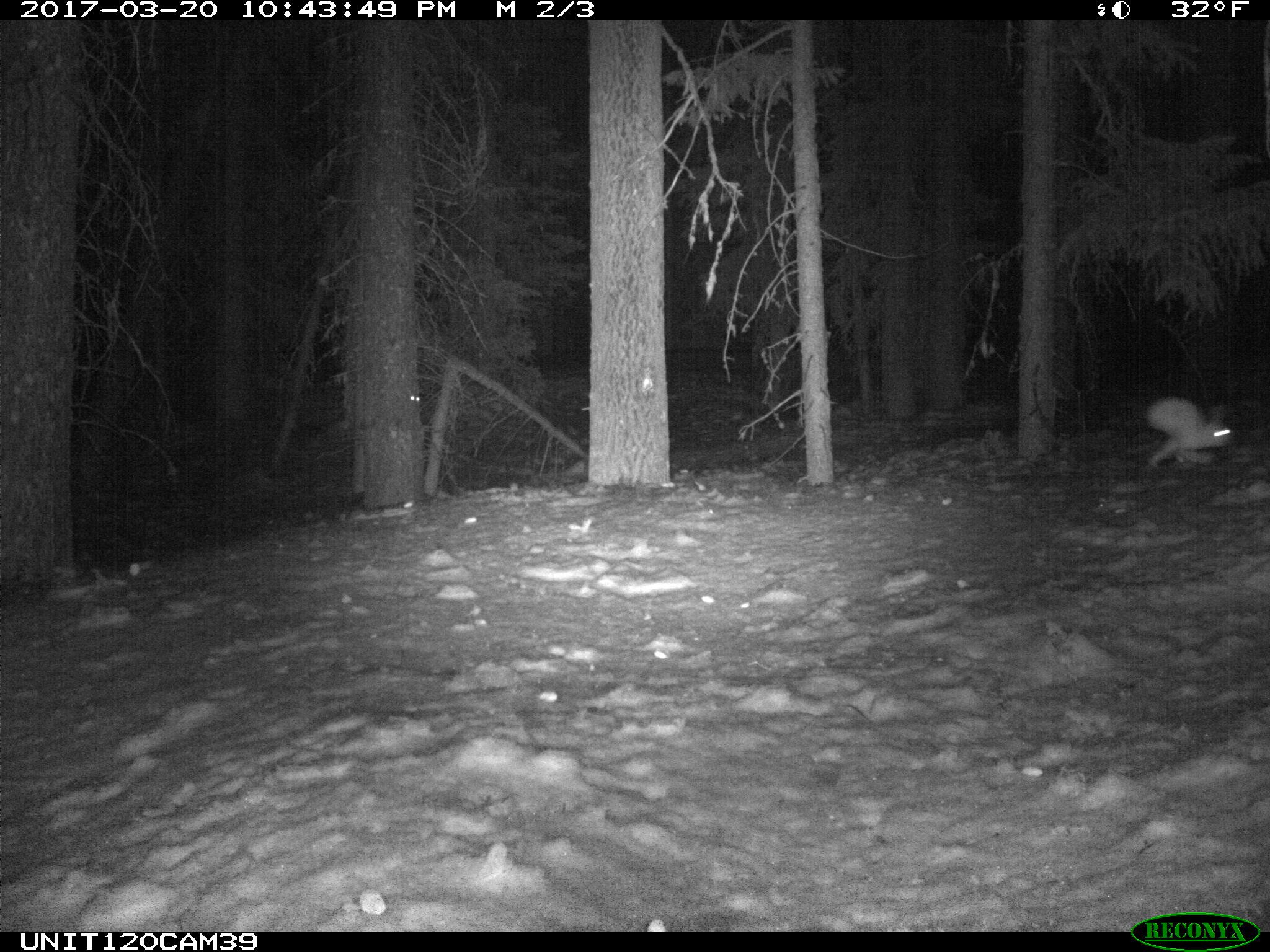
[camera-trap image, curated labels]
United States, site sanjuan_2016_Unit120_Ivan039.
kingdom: Animalia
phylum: Chordata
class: Mammalia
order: Lagomorpha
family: Leporidae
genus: Lepus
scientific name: Lepus americanus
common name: snowshoe hare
Lepus americanus (snowshoe hare).